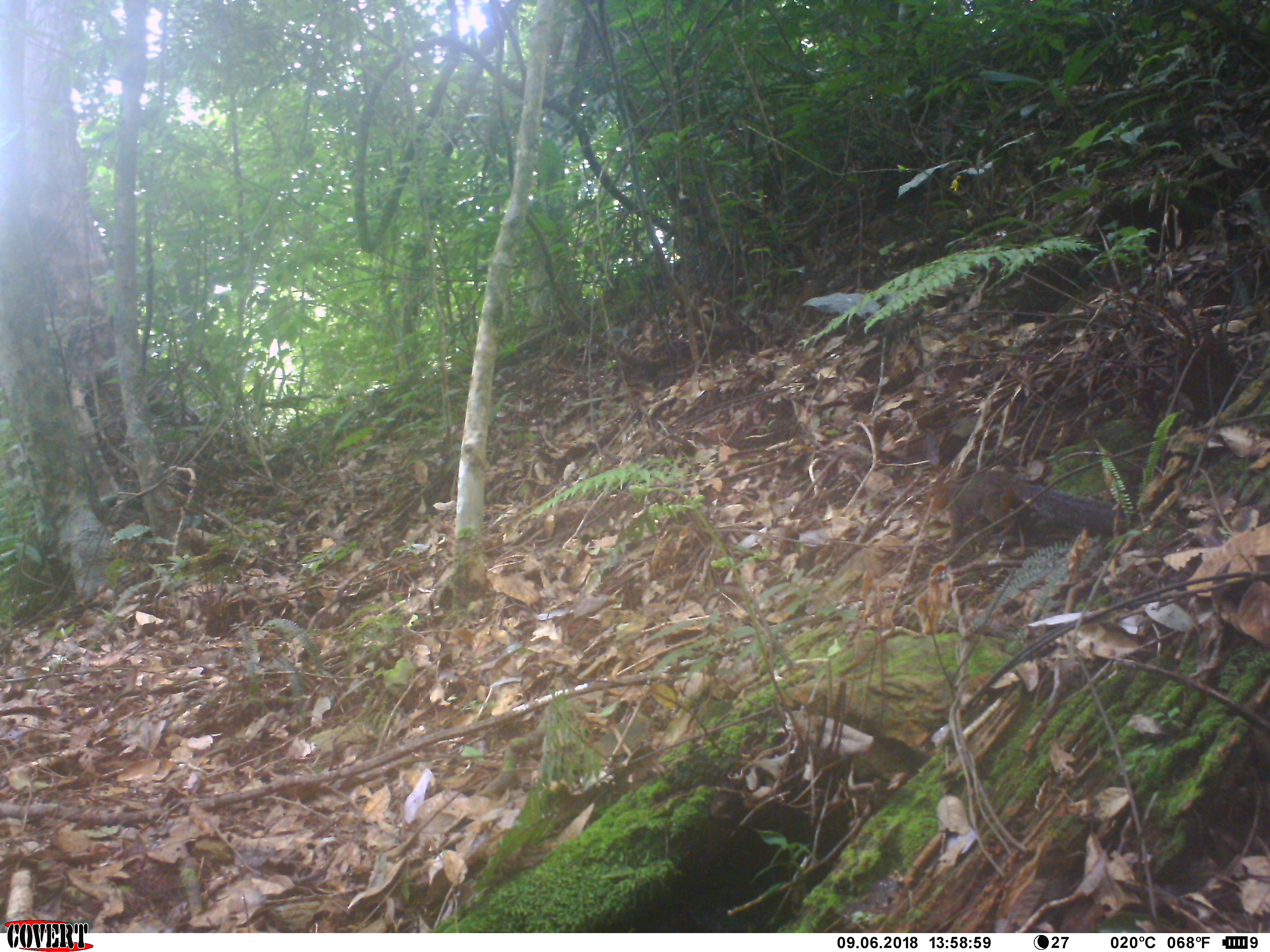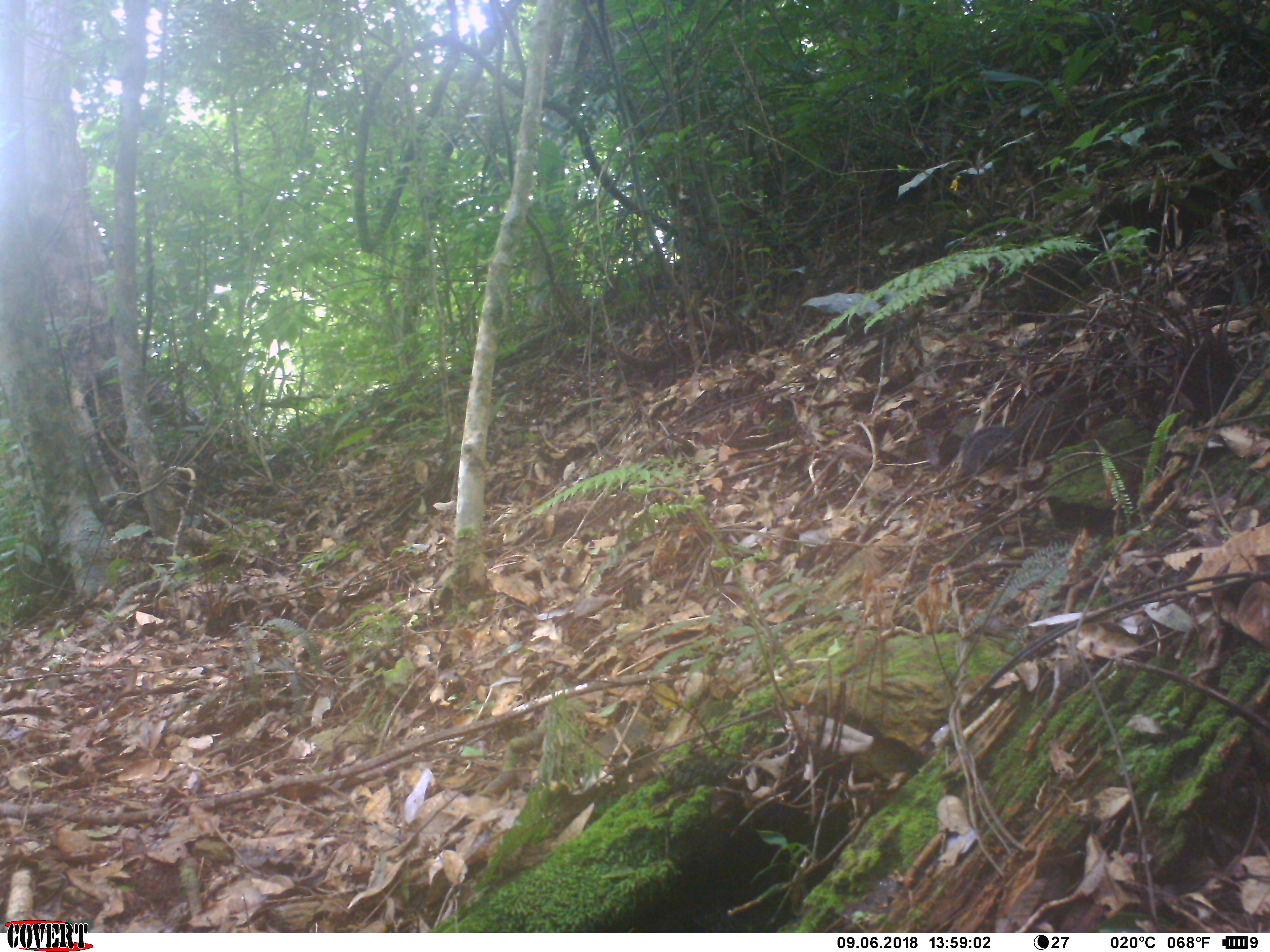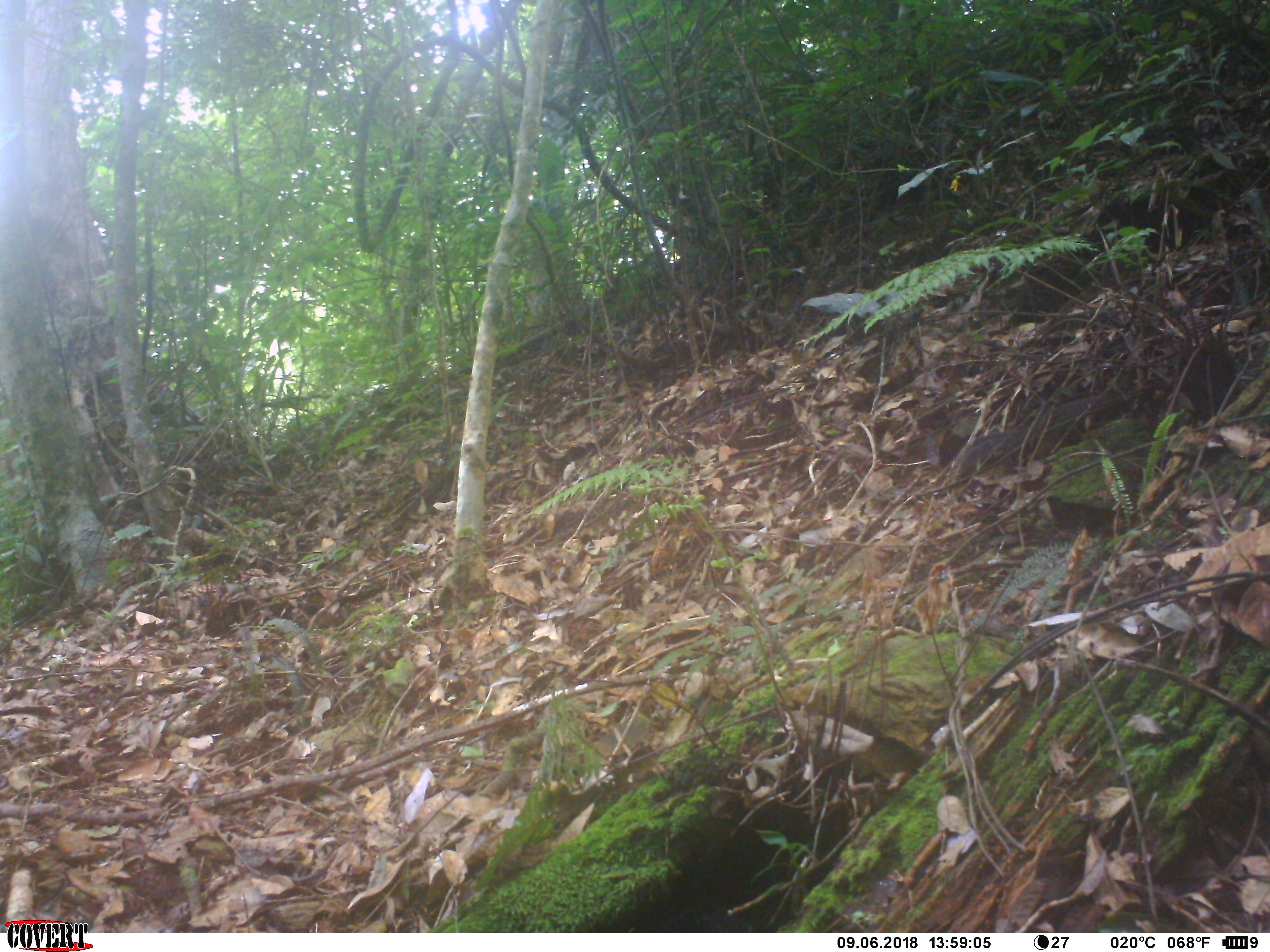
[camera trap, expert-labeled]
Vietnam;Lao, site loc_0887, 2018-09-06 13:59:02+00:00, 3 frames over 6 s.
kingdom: Animalia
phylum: Chordata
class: Mammalia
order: Rodentia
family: Sciuridae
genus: Dremomys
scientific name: Dremomys rufigenis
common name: red-cheeked squirrel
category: red cheeked squirrel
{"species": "red cheeked squirrel (red-cheeked squirrel) (Dremomys rufigenis)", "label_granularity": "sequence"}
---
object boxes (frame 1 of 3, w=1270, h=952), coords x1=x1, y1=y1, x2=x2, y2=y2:
red cheeked squirrel: x1=926, y1=471, x2=1139, y2=542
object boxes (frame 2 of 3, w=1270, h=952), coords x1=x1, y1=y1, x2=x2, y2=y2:
red cheeked squirrel: x1=957, y1=394, x2=1063, y2=475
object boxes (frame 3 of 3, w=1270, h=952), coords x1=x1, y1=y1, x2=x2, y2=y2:
red cheeked squirrel: x1=953, y1=395, x2=1107, y2=476